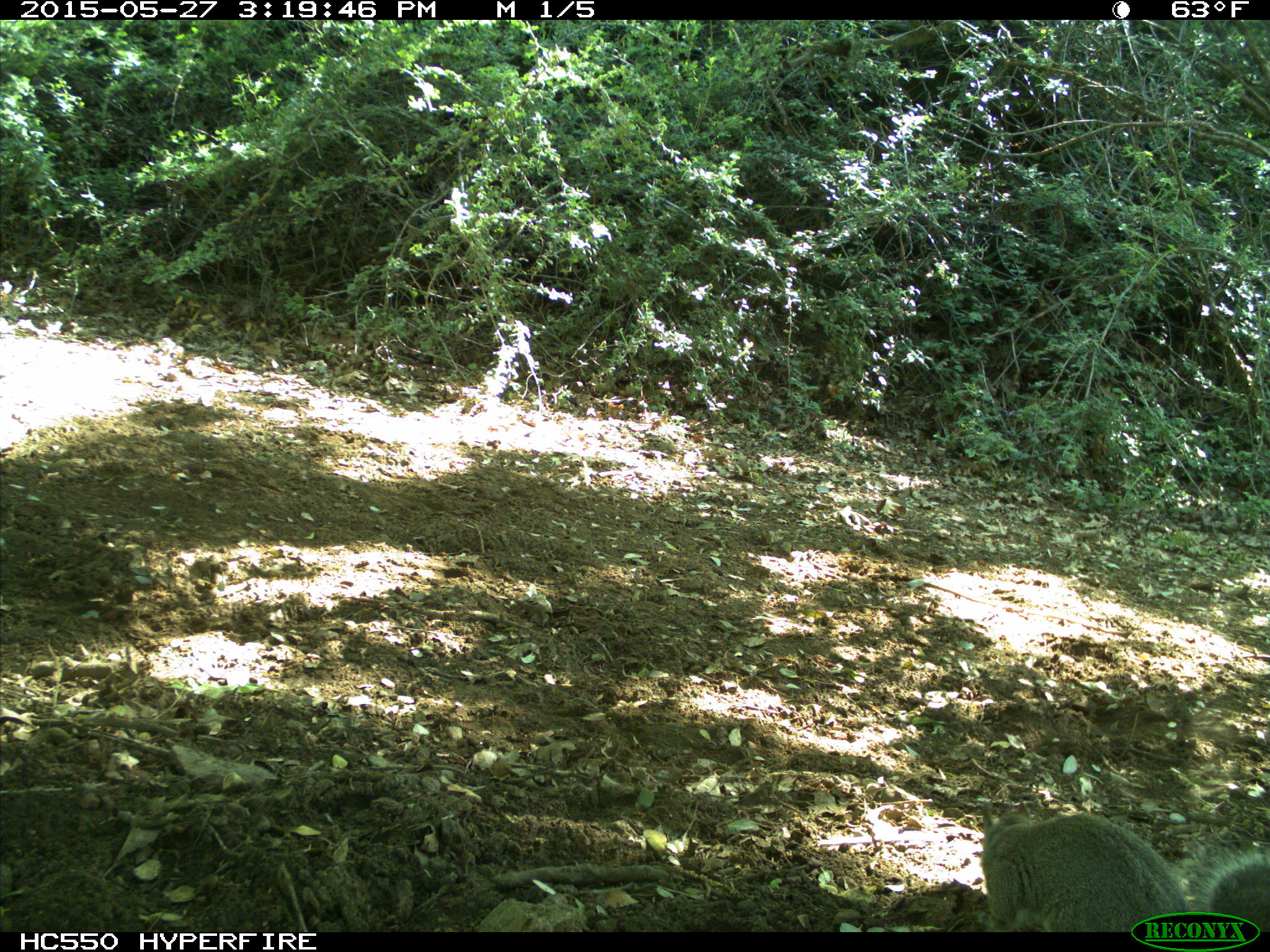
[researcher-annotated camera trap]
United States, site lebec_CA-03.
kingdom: Animalia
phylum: Chordata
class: Mammalia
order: Rodentia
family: Sciuridae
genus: Sciurus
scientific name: Sciurus carolinensis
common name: eastern gray squirrel